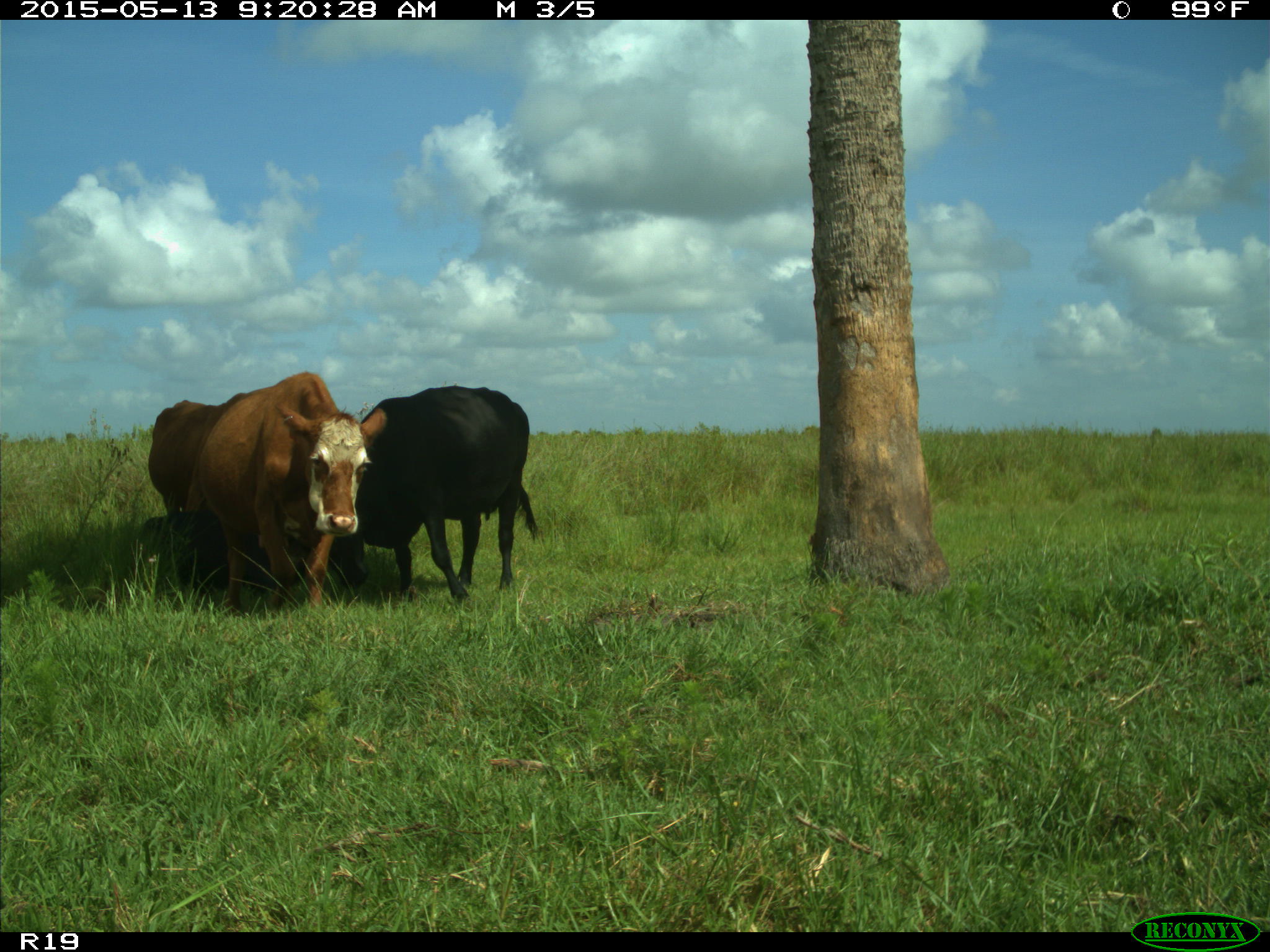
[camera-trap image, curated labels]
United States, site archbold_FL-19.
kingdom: Animalia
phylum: Chordata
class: Mammalia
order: Artiodactyla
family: Bovidae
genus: Bos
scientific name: Bos taurus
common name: domestic cow